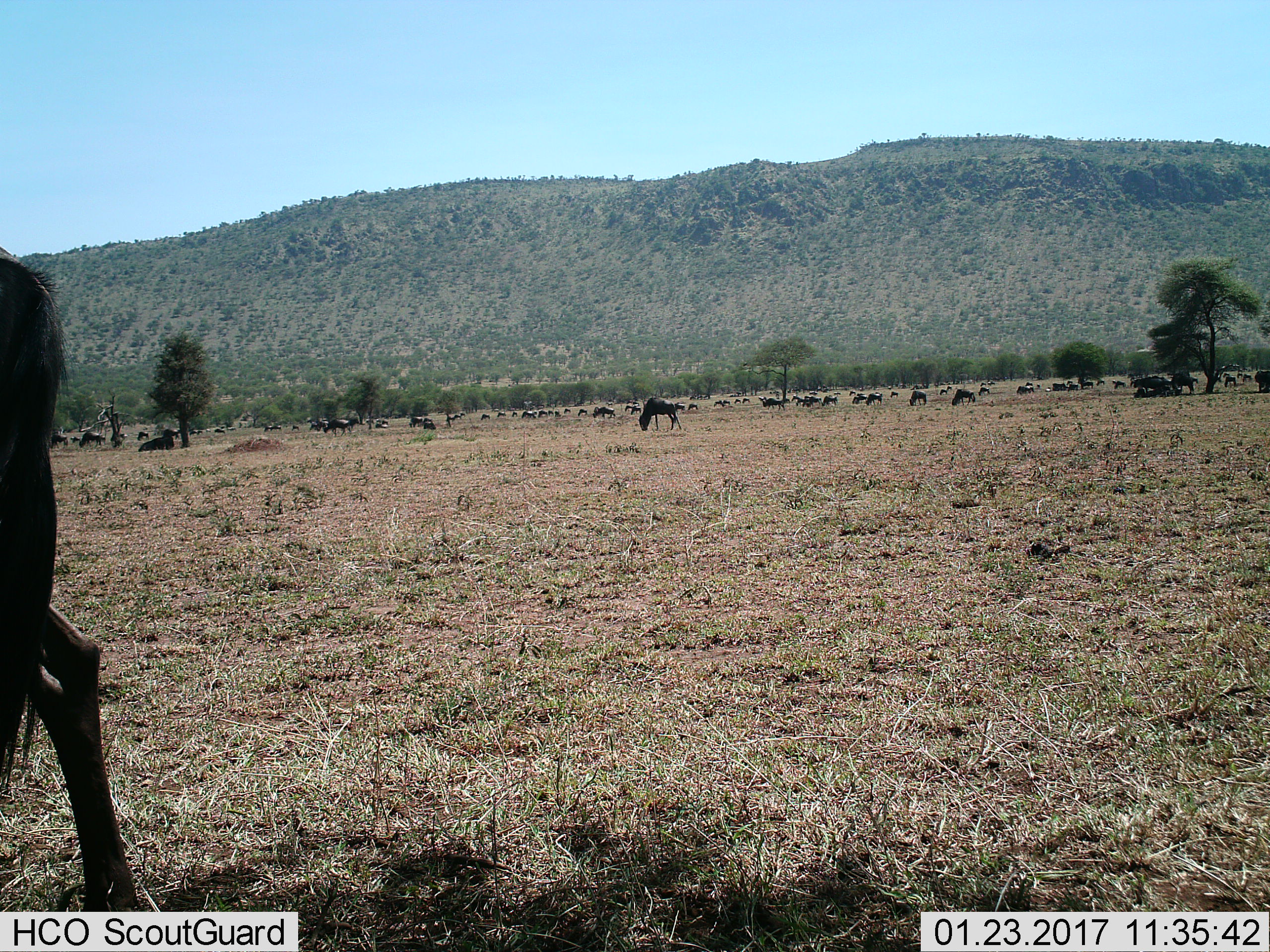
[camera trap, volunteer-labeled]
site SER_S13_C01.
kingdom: Animalia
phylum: Chordata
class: Mammalia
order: Artiodactyla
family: Bovidae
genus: Connochaetes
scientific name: Connochaetes taurinus taurinus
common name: blue wildebeest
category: wildebeestblue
Wildebeestblue (blue wildebeest) (Connochaetes taurinus taurinus), count 51+. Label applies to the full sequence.